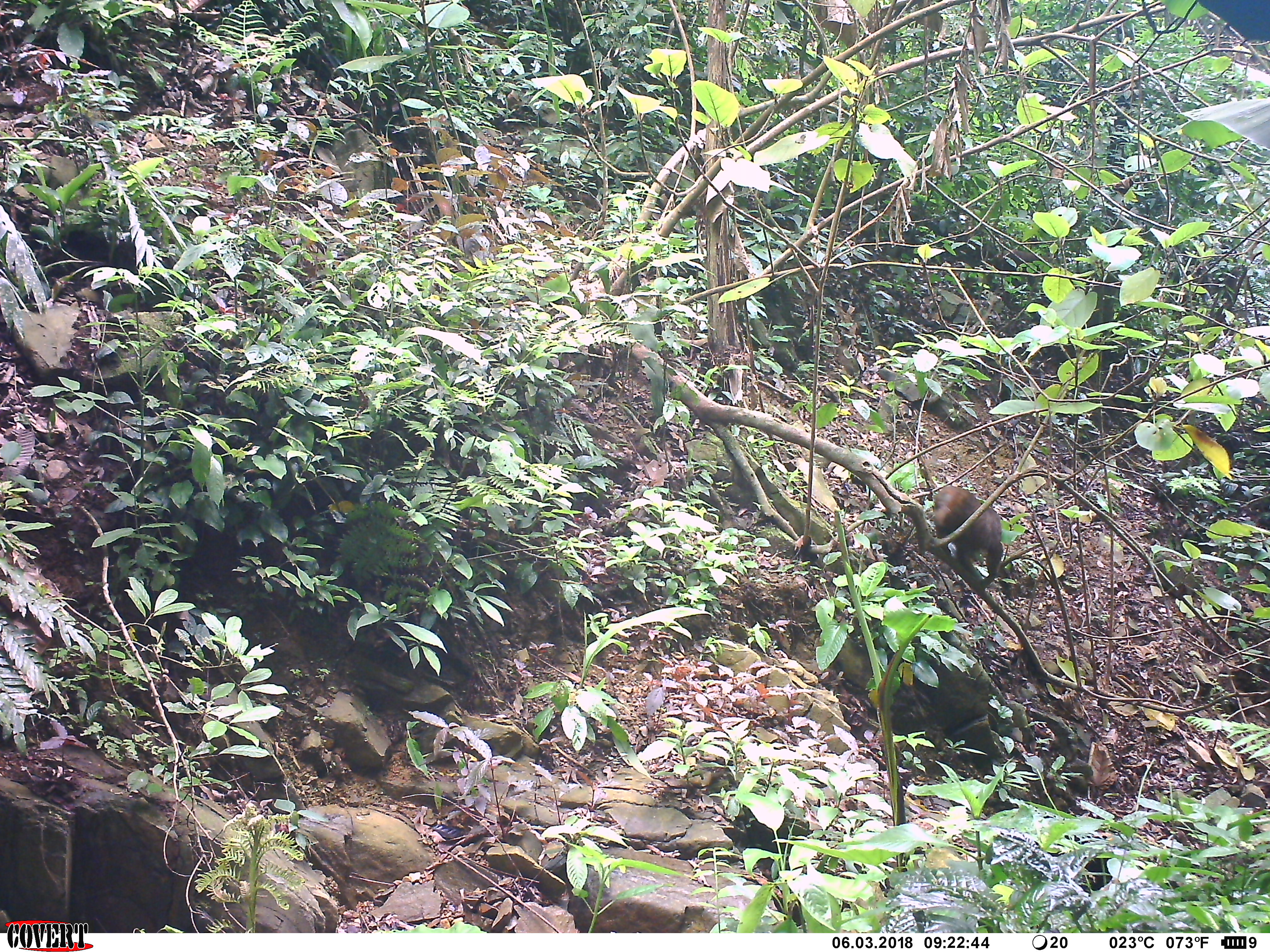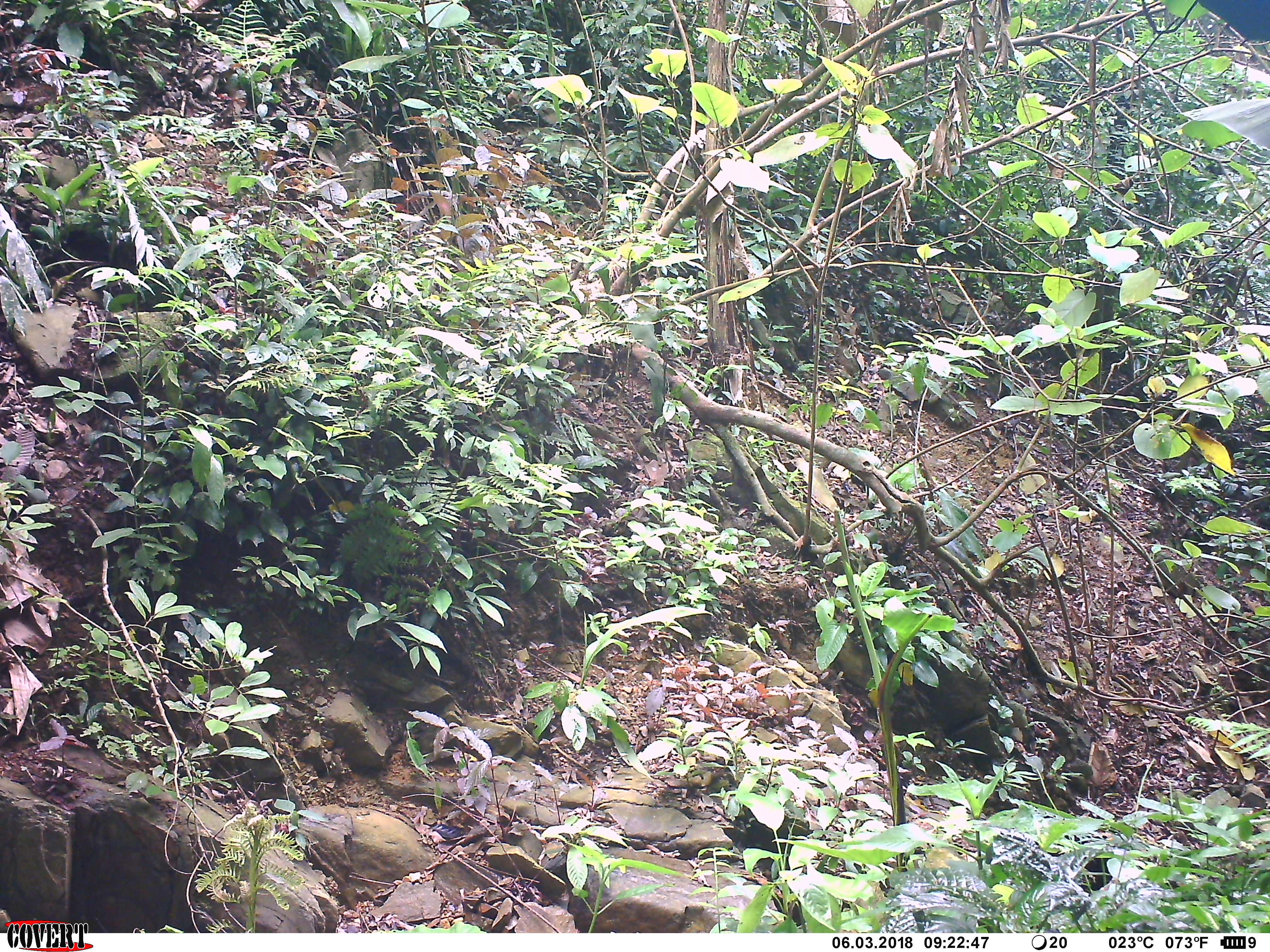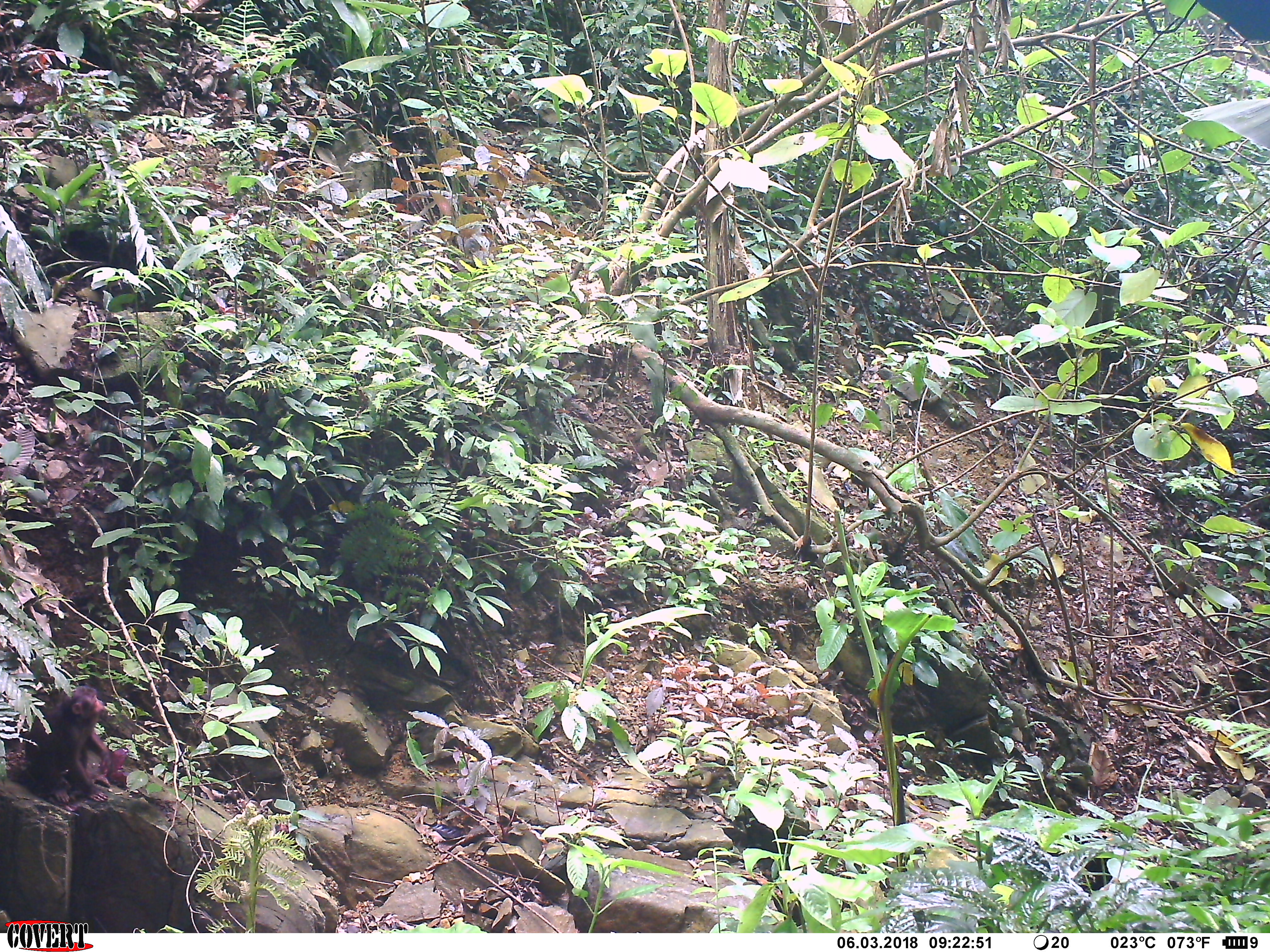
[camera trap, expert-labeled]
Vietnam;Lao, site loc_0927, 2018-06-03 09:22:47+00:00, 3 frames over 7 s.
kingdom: Animalia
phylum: Chordata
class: Mammalia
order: Primates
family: Cercopithecidae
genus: Macaca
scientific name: Macaca arctoides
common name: stump-tailed macaque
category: stump tailed macaque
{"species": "stump tailed macaque (stump-tailed macaque) (Macaca arctoides)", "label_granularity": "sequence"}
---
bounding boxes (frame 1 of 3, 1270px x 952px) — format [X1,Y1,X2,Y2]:
stump tailed macaque: [932,484,1004,589]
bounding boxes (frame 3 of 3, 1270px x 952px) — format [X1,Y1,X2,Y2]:
stump tailed macaque: [21,684,111,803]